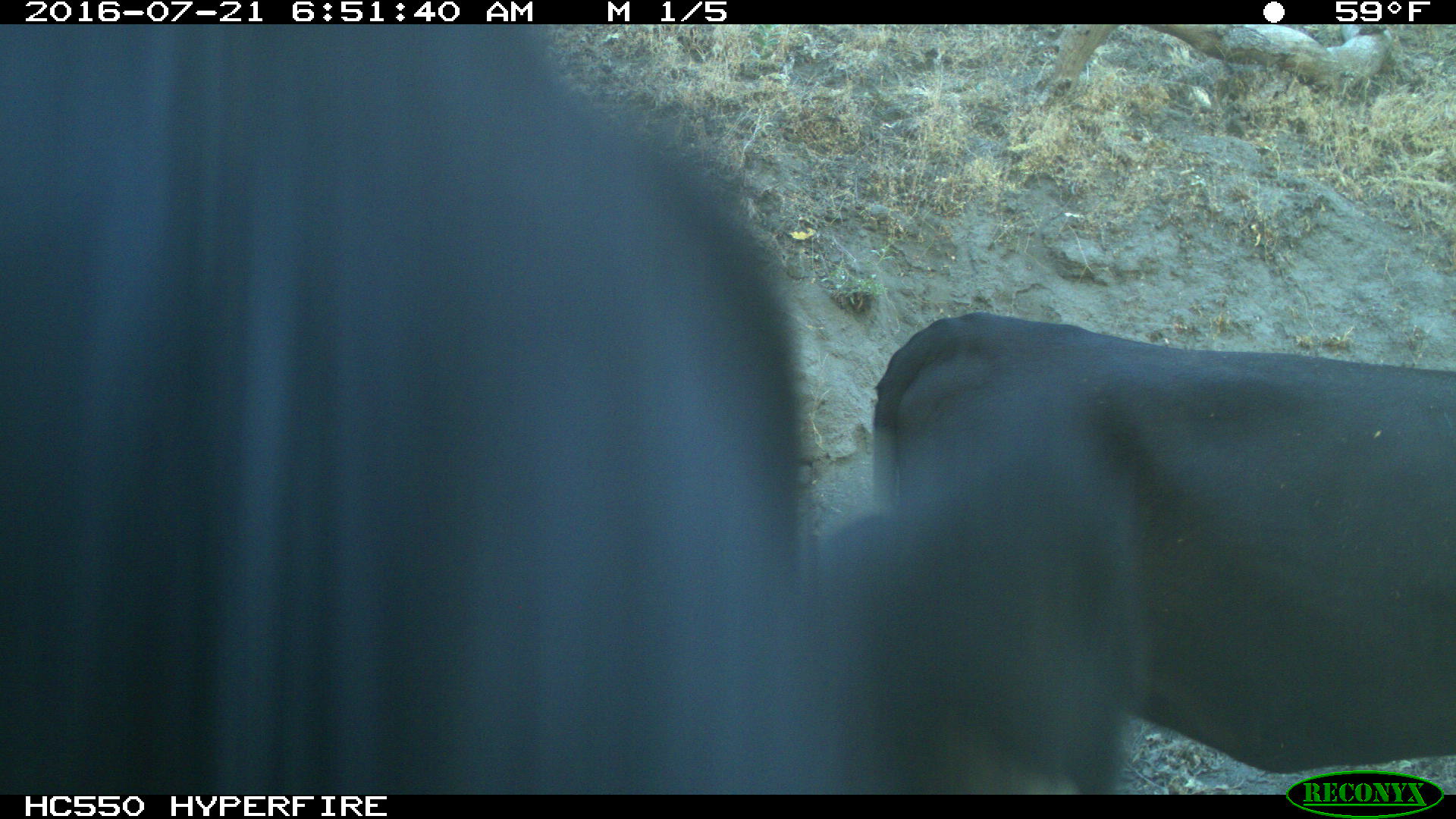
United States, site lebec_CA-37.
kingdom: Animalia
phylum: Chordata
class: Mammalia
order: Artiodactyla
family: Bovidae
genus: Bos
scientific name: Bos taurus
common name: domestic cow